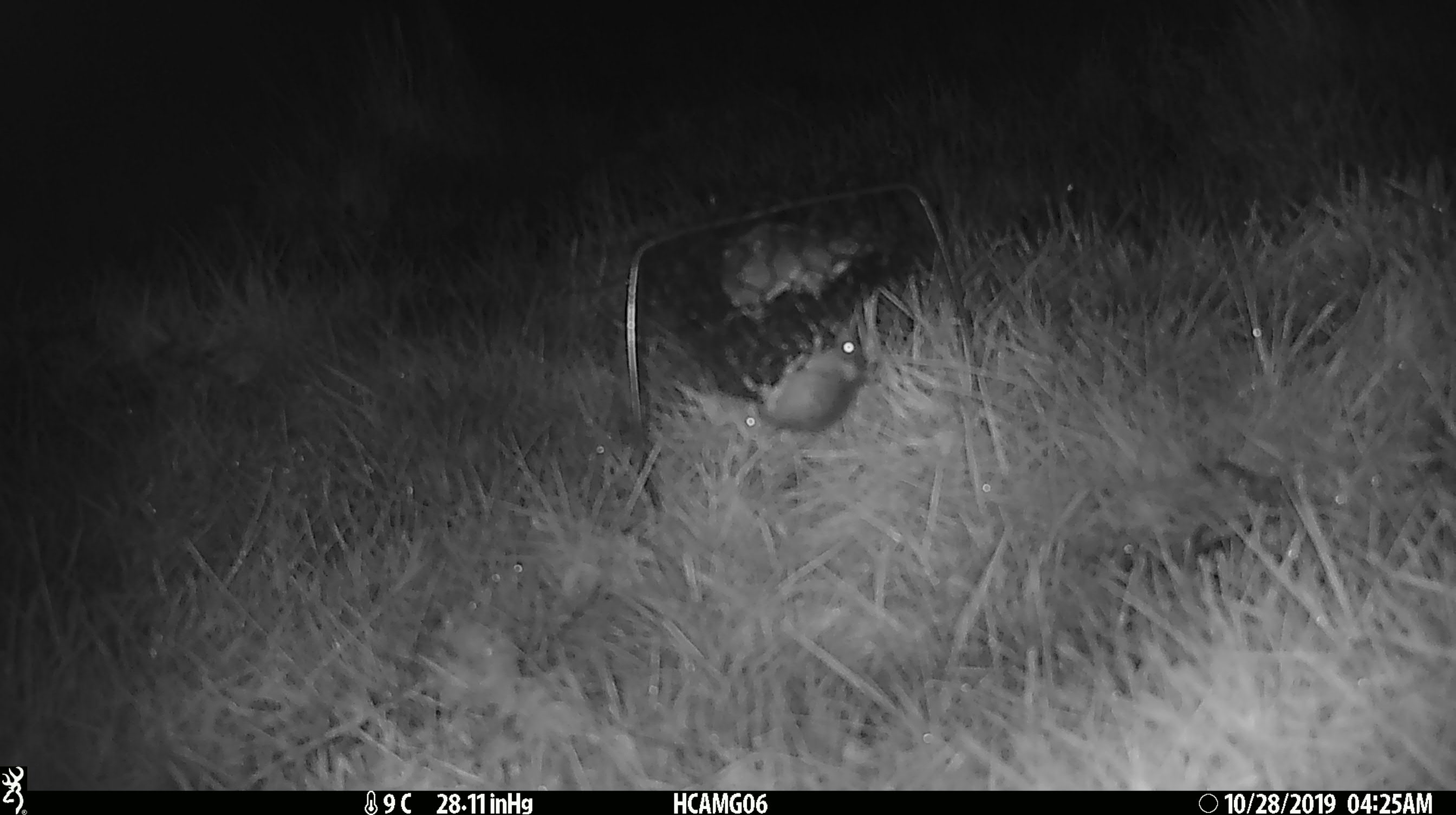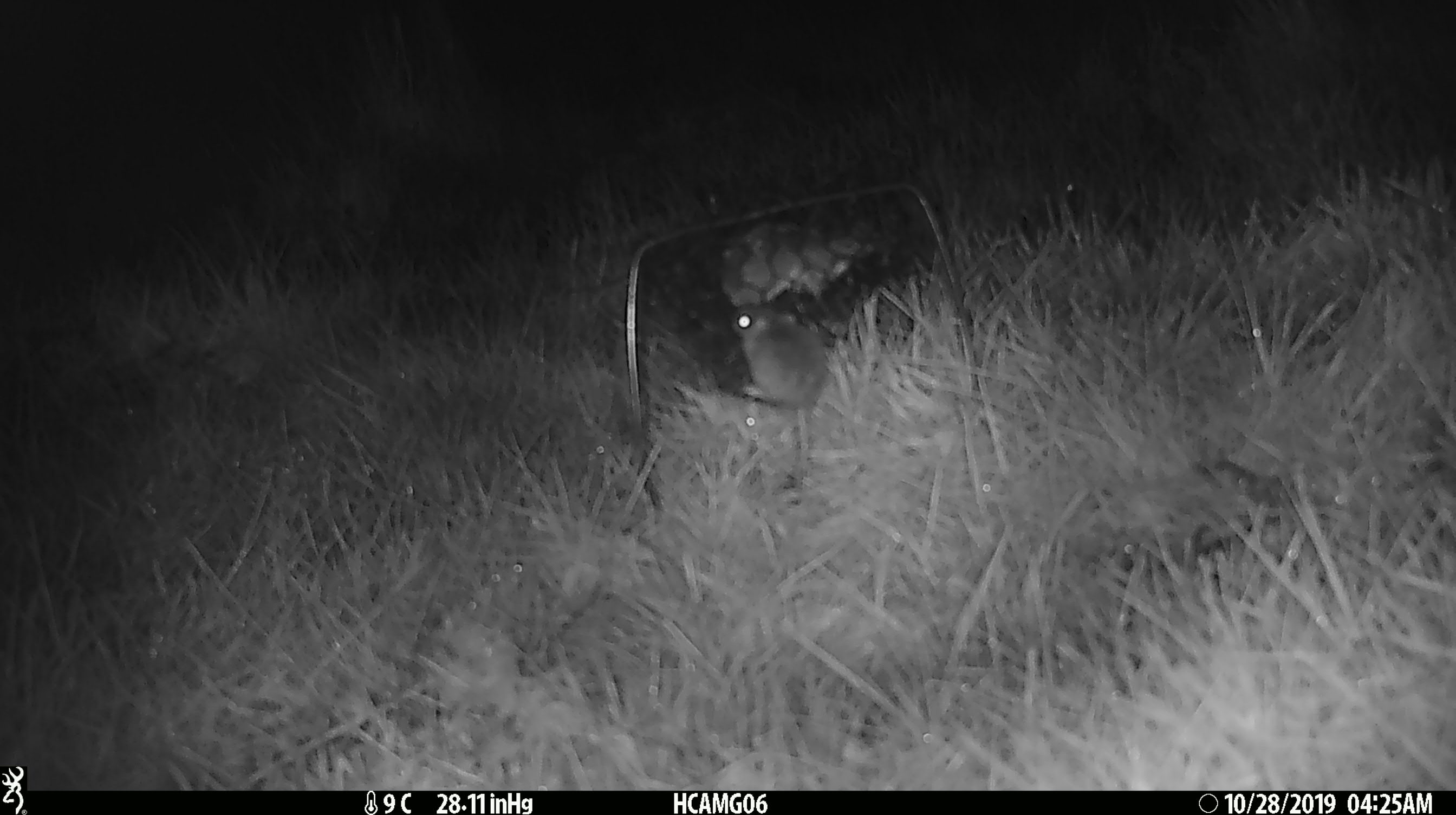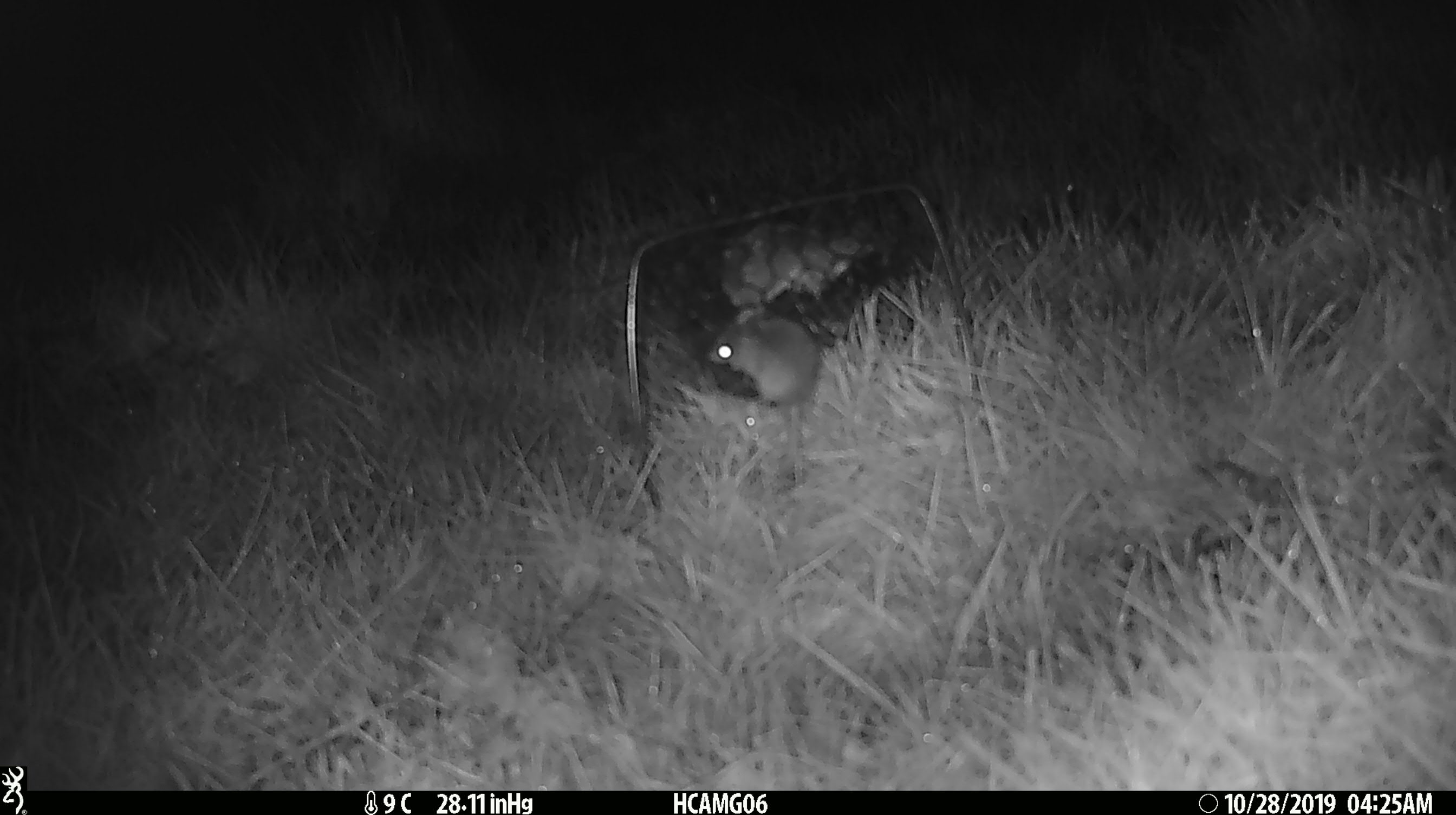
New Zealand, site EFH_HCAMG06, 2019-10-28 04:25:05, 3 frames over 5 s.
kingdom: Animalia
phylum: Chordata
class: Mammalia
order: Rodentia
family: Muridae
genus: Mus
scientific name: Mus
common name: mouse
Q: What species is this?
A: Mouse (Mus).